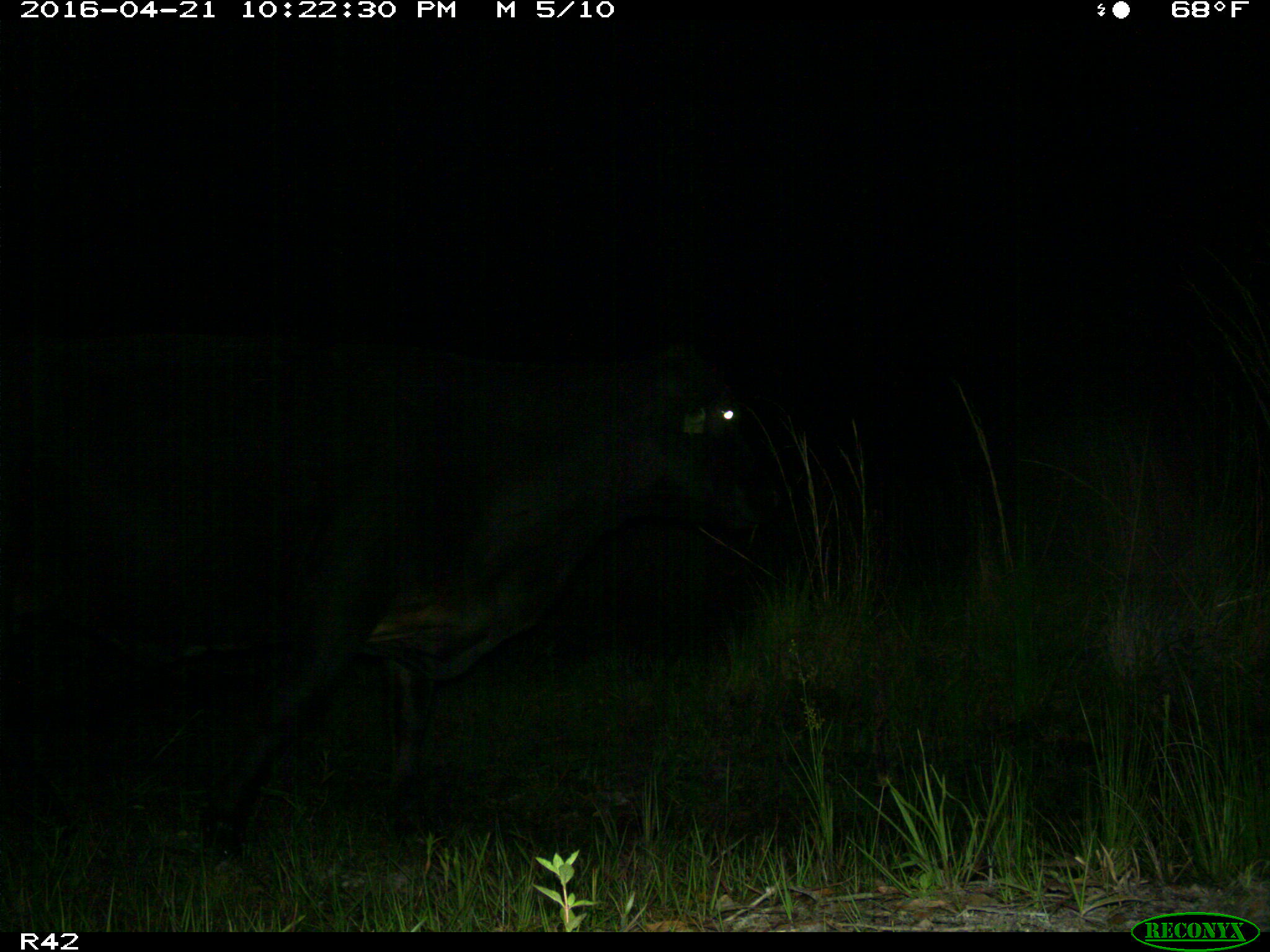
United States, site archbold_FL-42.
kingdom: Animalia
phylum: Chordata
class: Mammalia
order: Artiodactyla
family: Bovidae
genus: Bos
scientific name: Bos taurus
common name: domestic cow